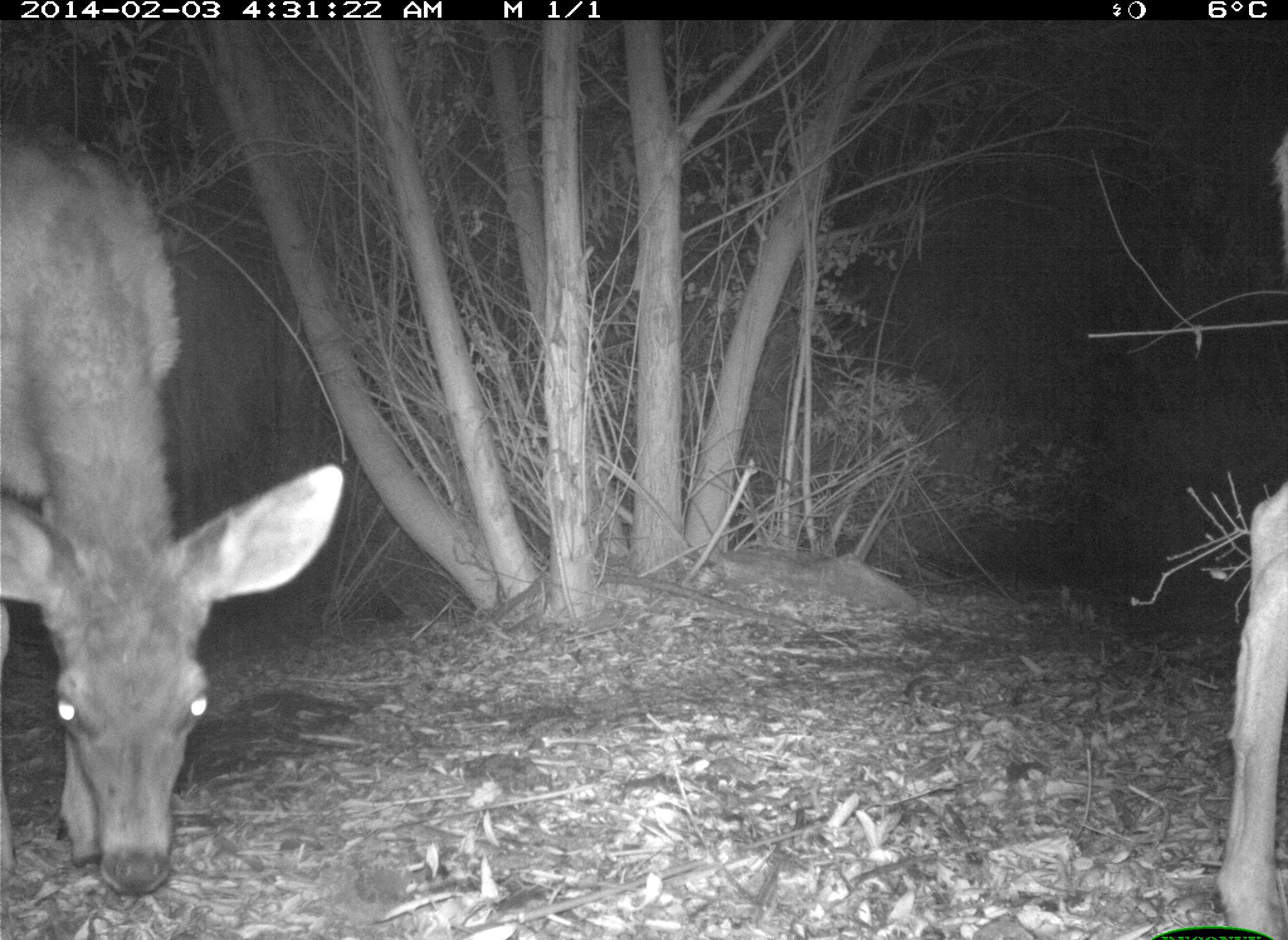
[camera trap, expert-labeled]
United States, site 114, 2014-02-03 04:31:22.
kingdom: Animalia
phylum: Chordata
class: Mammalia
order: Artiodactyla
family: Cervidae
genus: Odocoileus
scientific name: Odocoileus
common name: deer